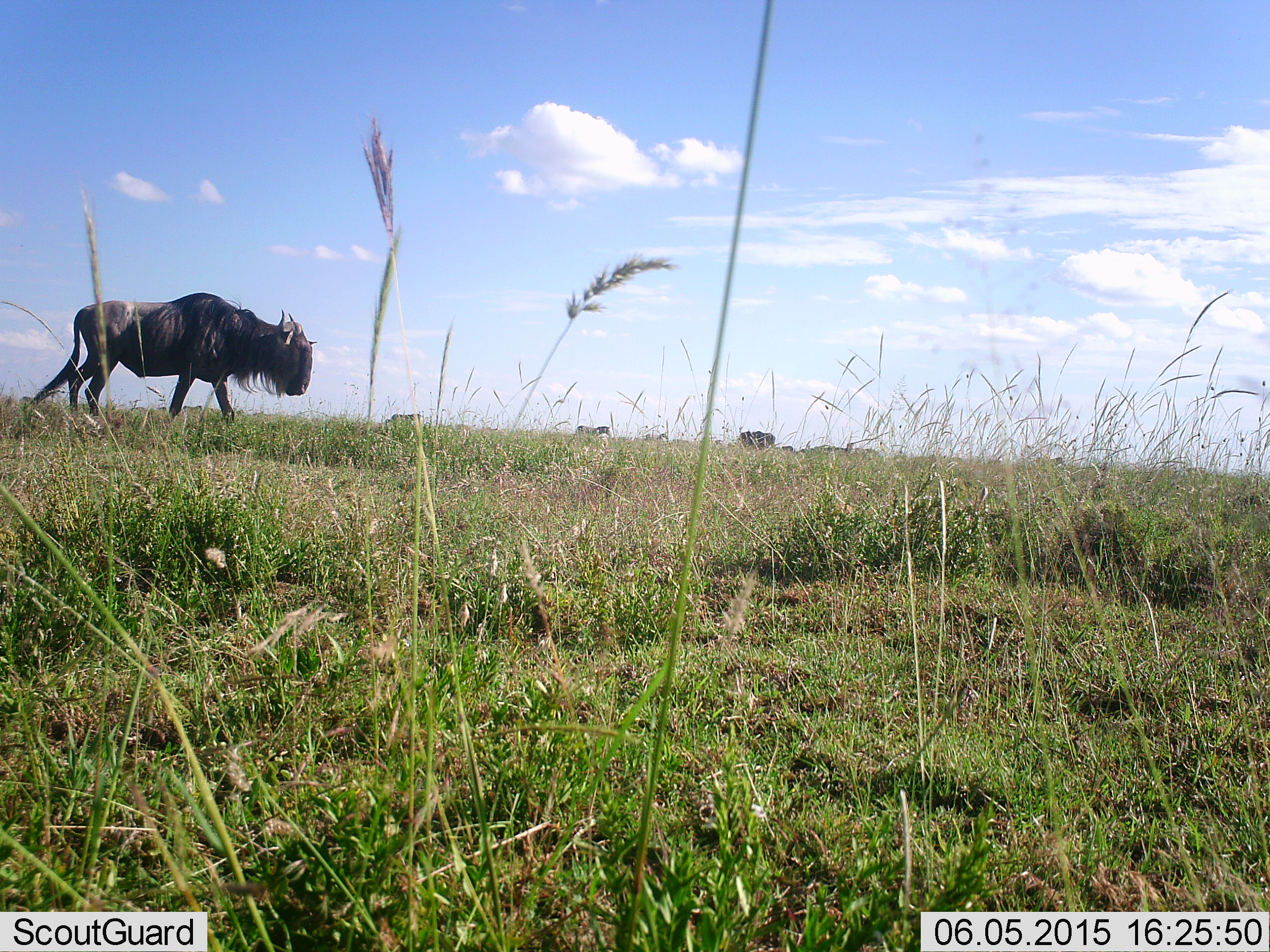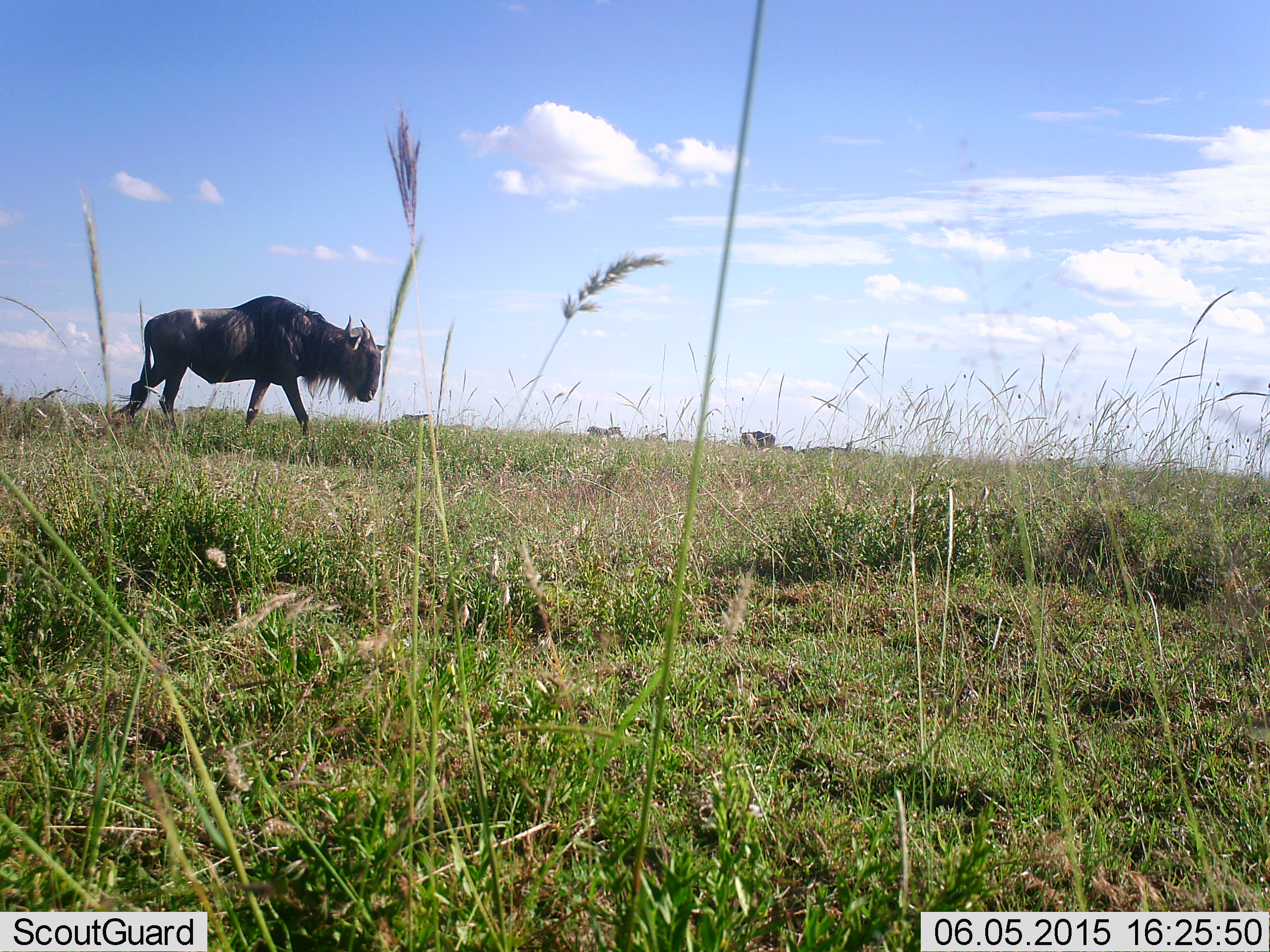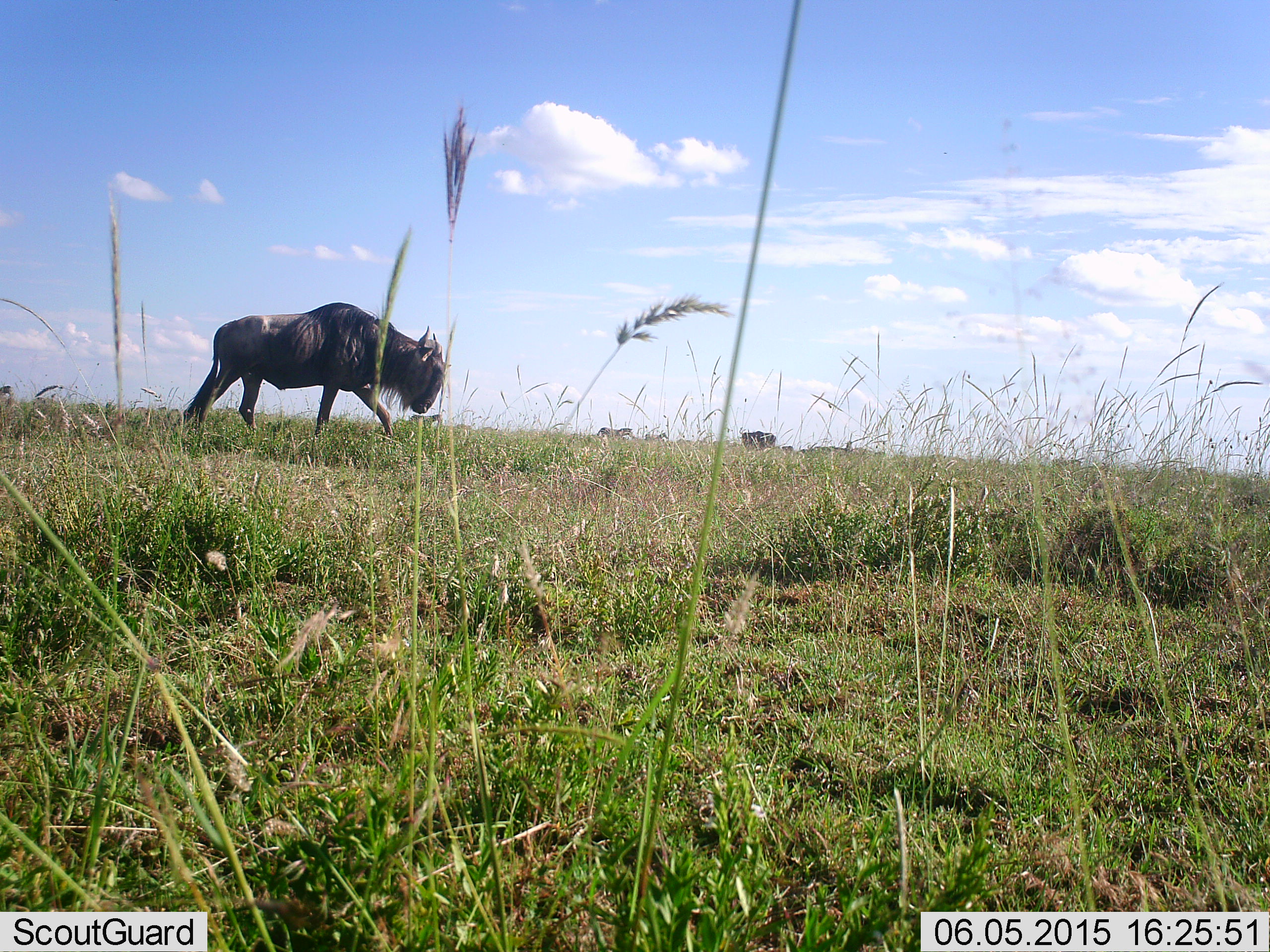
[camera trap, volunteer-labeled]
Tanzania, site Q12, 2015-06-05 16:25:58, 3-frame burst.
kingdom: Animalia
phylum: Chordata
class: Mammalia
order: Artiodactyla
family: Bovidae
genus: Connochaetes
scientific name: Connochaetes taurinus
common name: blue wildebeest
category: wildebeest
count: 3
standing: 46%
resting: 0%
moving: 100%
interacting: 0%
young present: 0%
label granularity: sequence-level